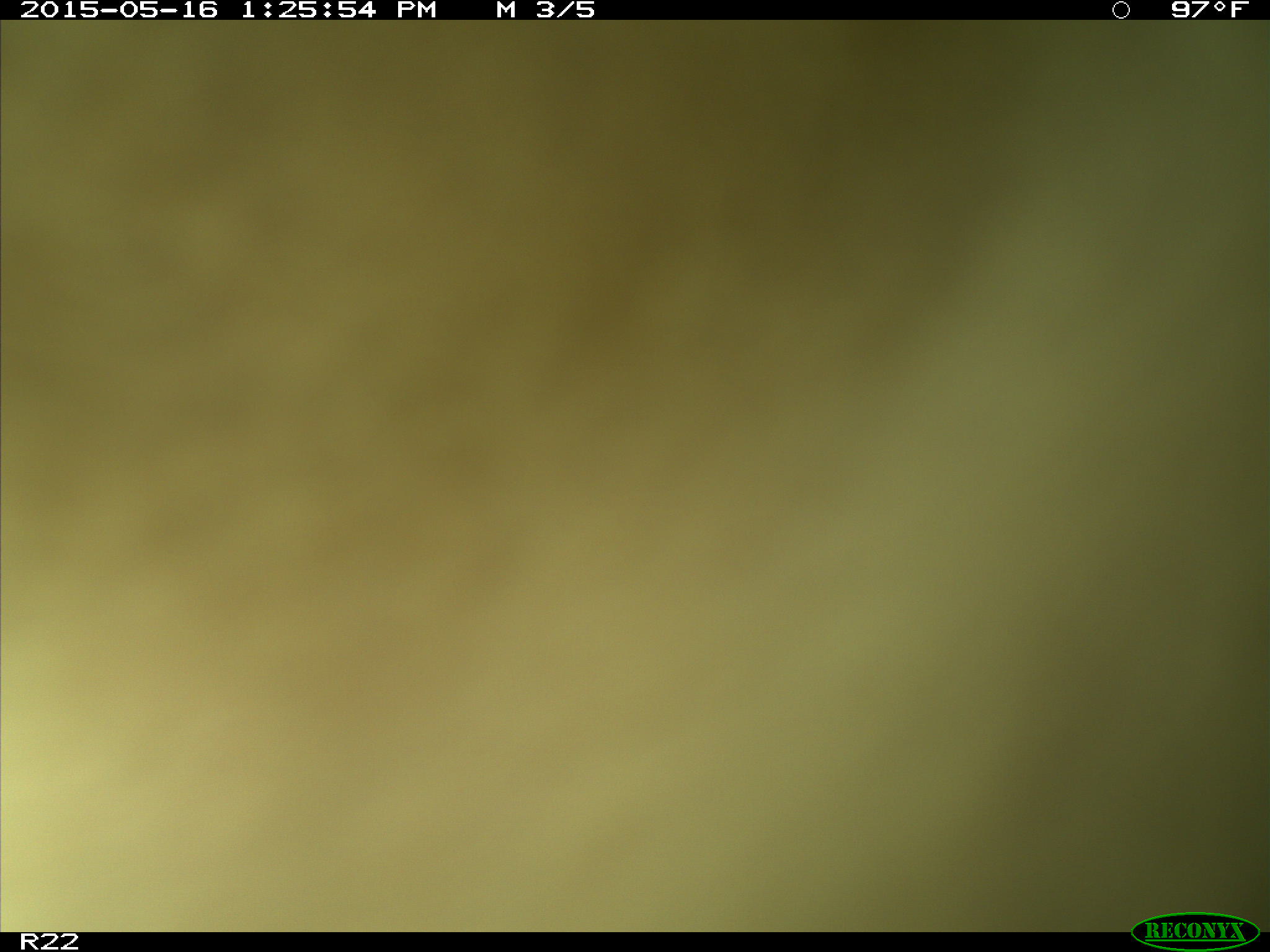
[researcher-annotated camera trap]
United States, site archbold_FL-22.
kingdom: Animalia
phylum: Chordata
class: Mammalia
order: Artiodactyla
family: Bovidae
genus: Bos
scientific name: Bos taurus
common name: domestic cow